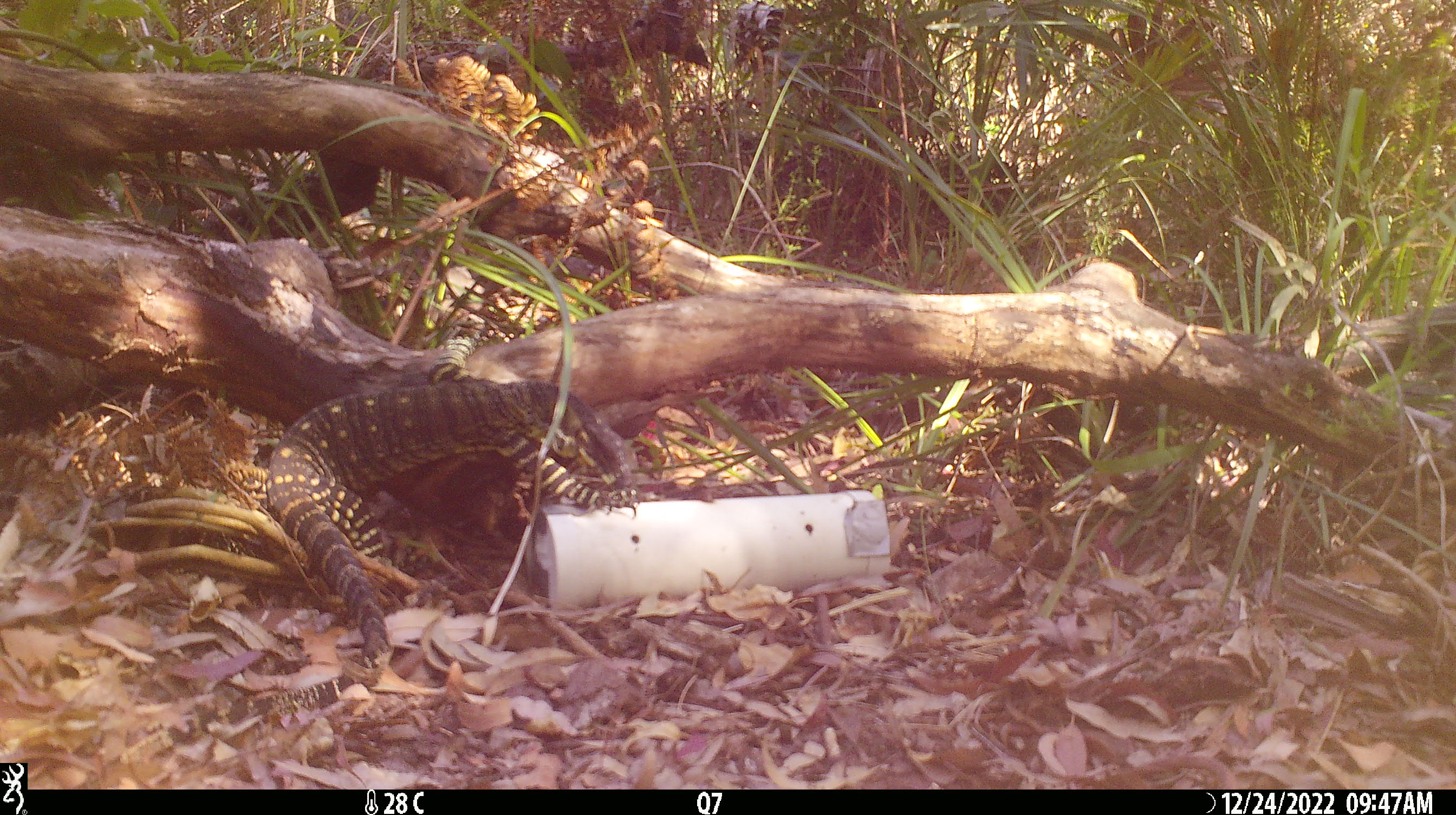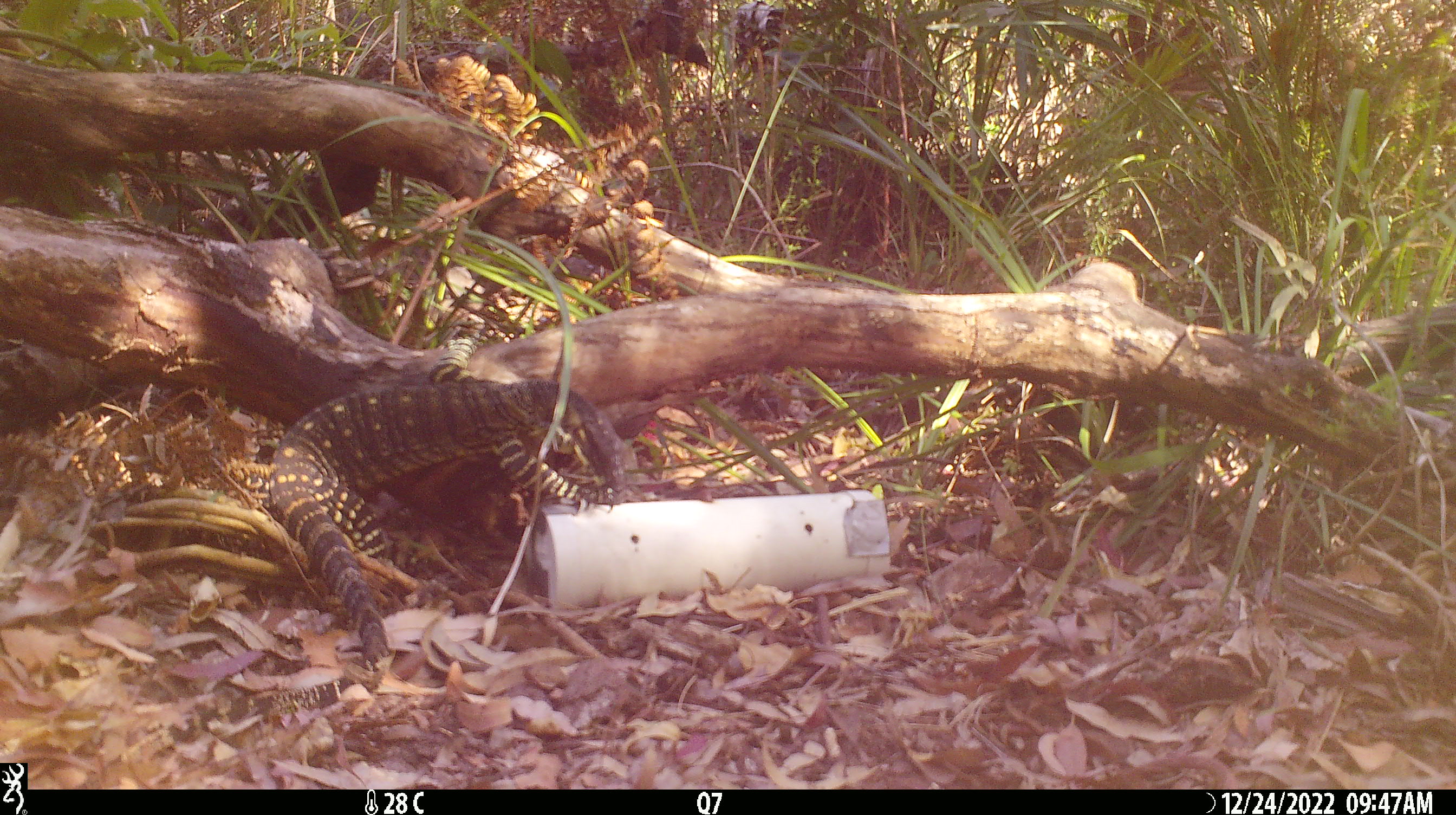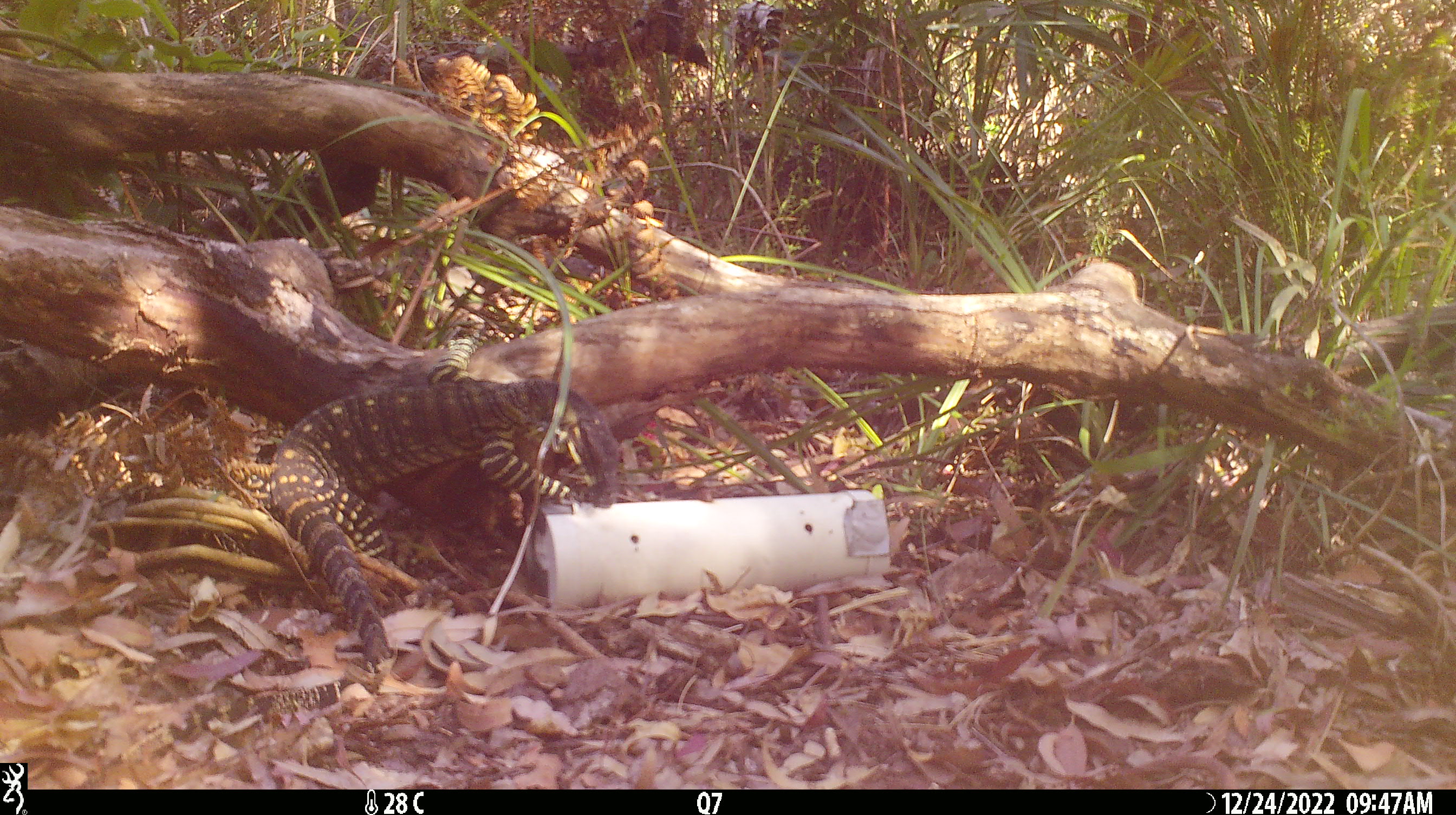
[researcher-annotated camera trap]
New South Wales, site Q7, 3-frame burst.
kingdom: Animalia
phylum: Chordata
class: Reptilia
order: Squamata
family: Varanidae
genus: Varanus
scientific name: Varanus varius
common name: lace monitor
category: goanna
Goanna (lace monitor) (Varanus varius).